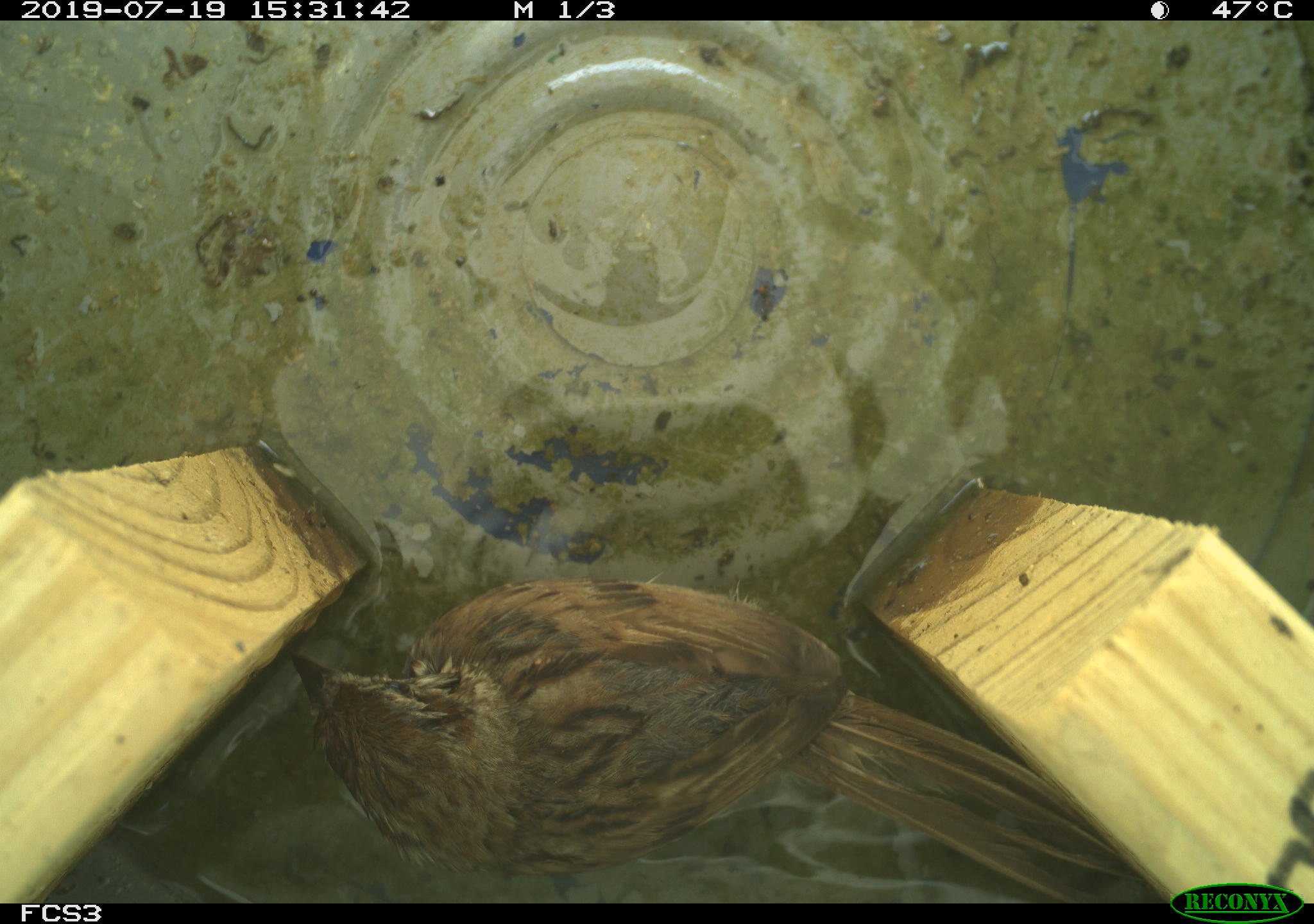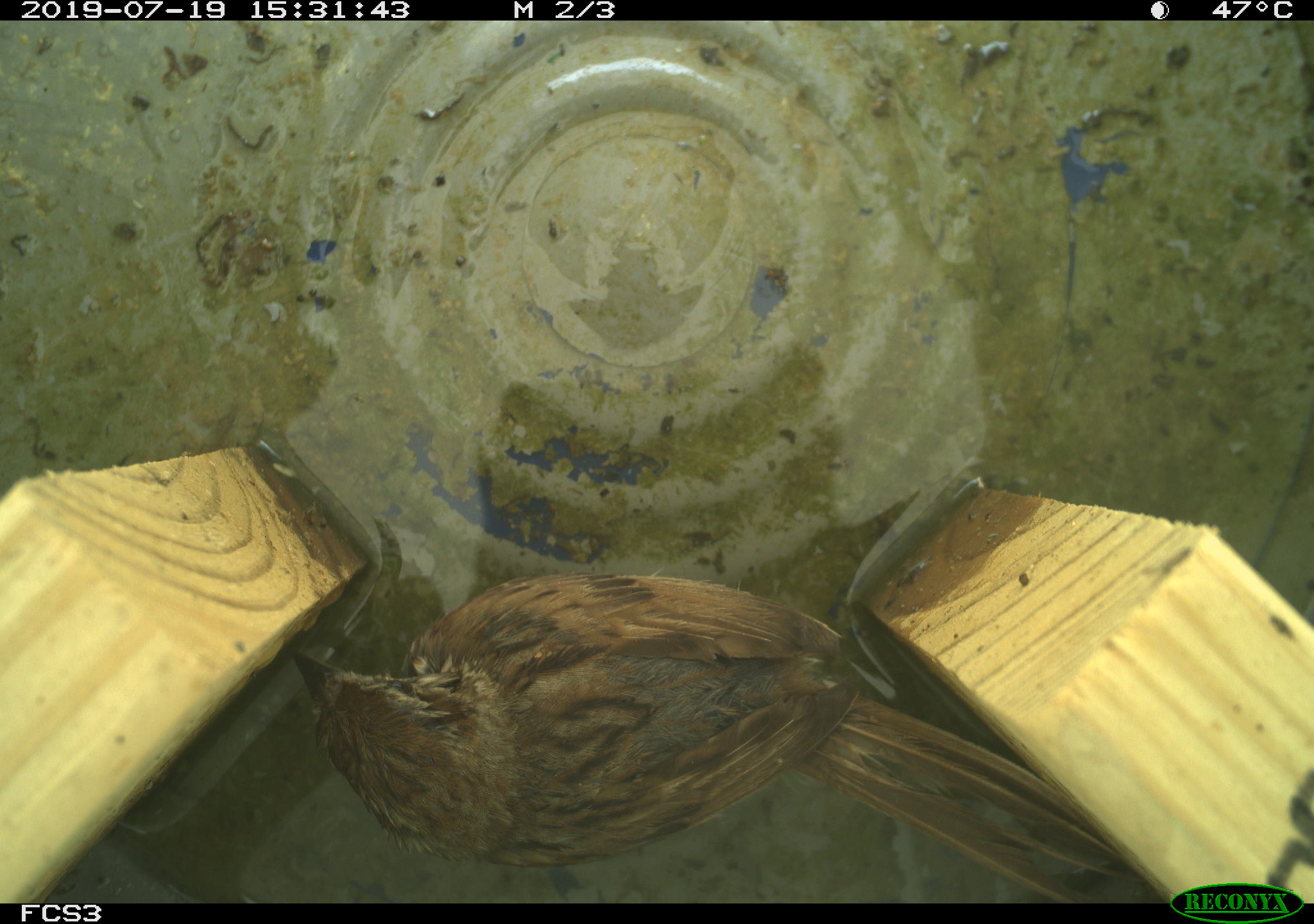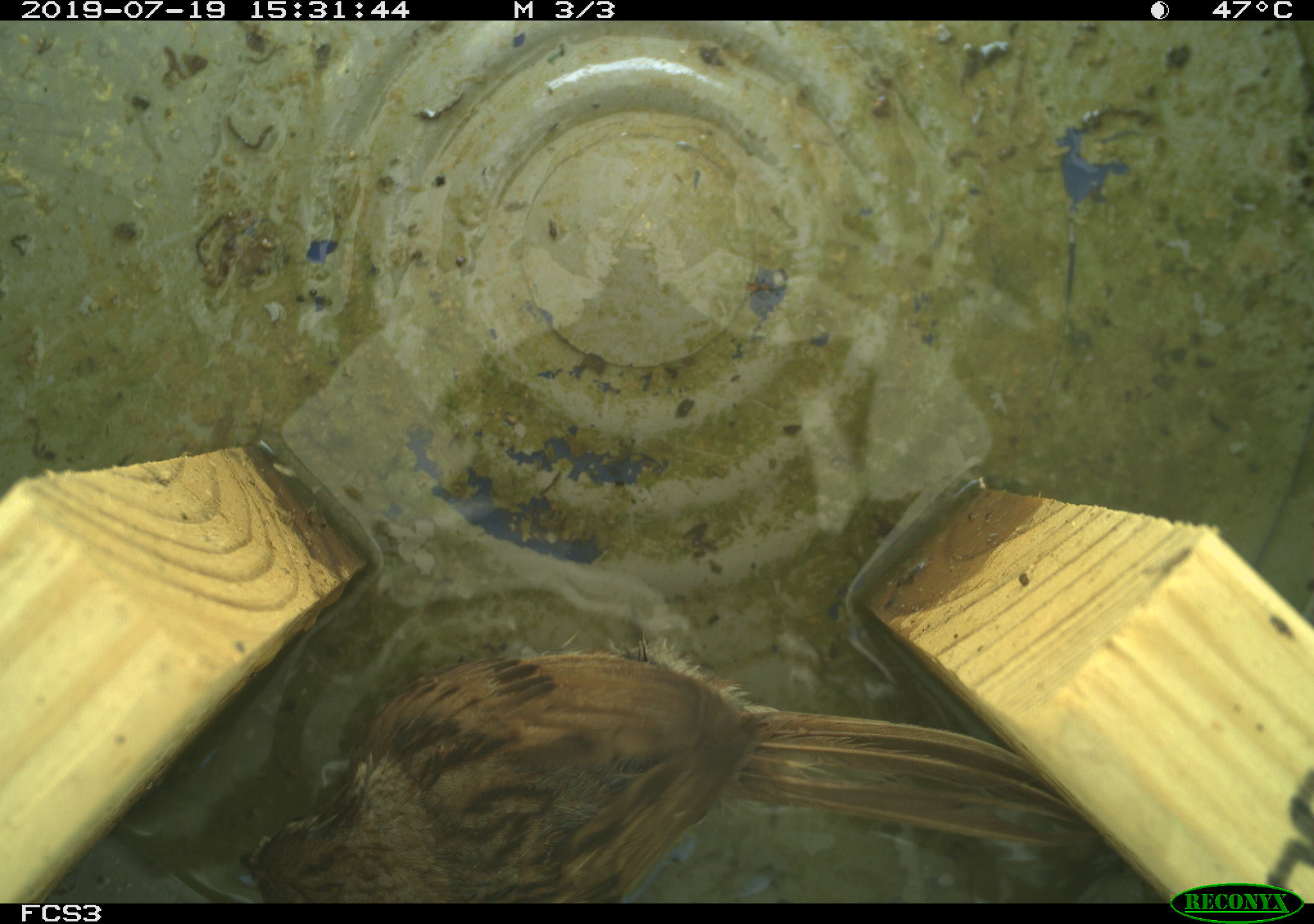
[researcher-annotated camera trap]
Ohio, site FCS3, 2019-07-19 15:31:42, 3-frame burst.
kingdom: Animalia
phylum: Chordata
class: Aves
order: Passeriformes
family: Passerellidae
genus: Melospiza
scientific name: Melospiza melodia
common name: song sparrow